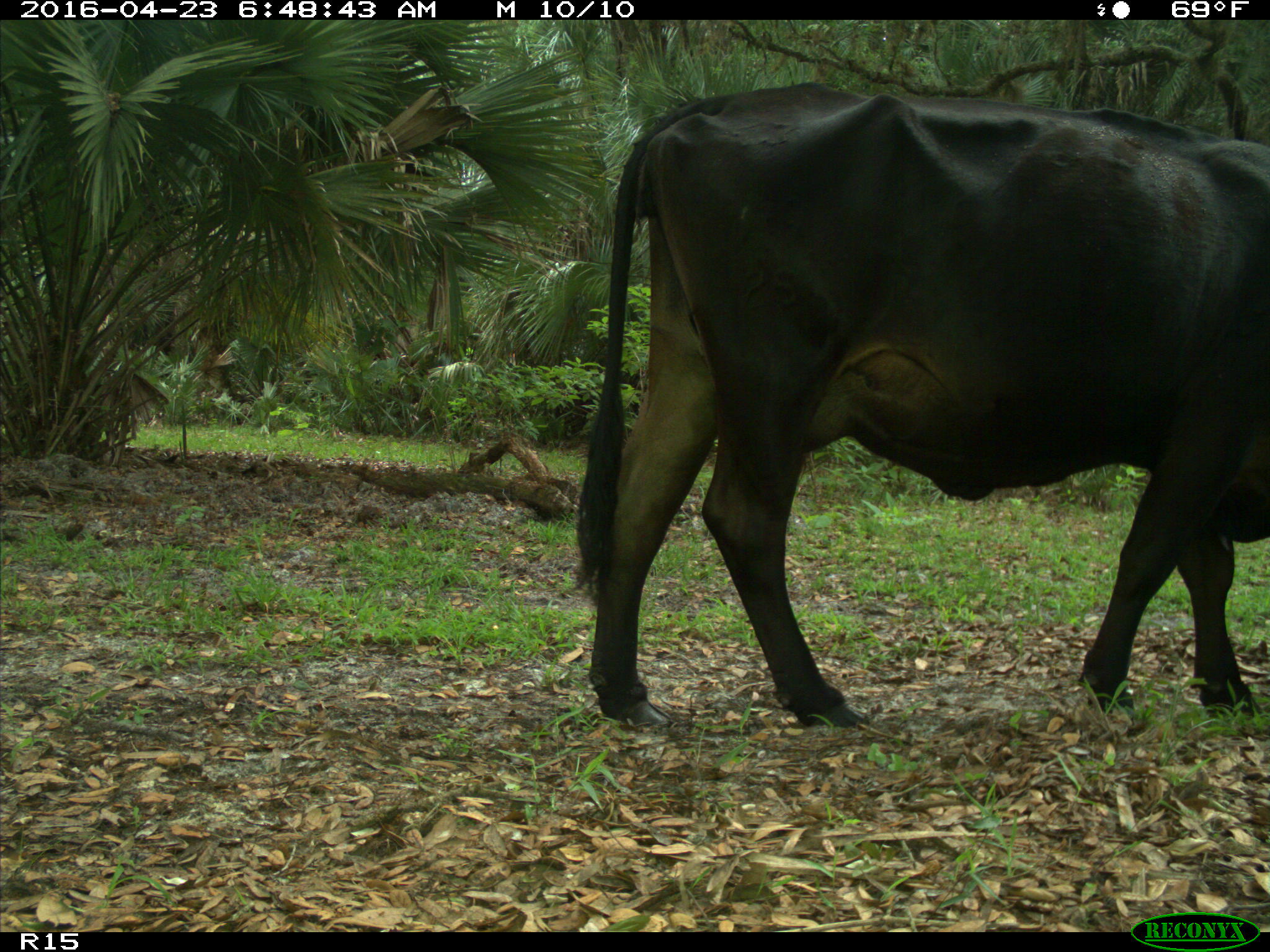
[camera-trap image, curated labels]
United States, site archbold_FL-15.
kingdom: Animalia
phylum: Chordata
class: Mammalia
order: Artiodactyla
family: Bovidae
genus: Bos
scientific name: Bos taurus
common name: domestic cow